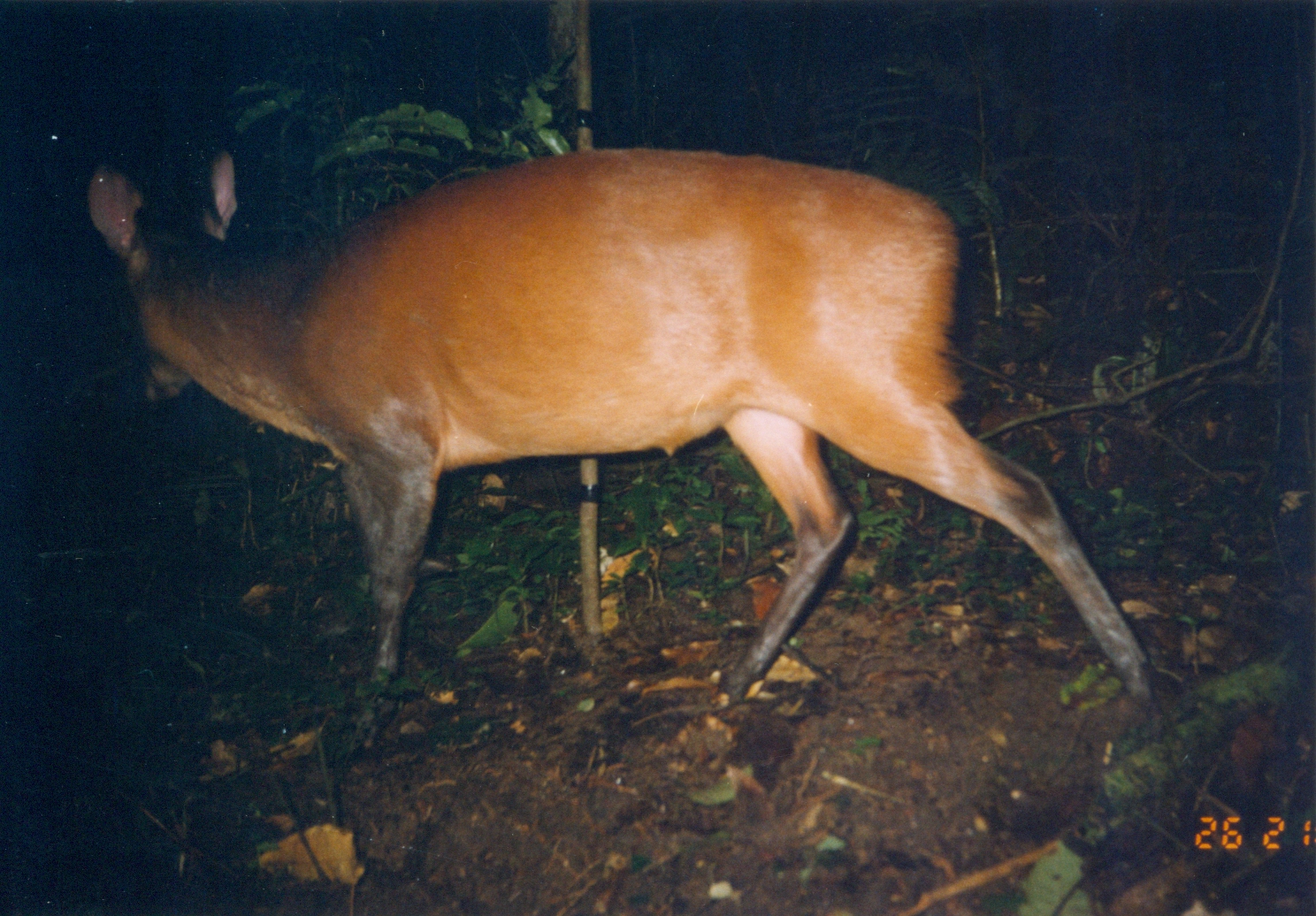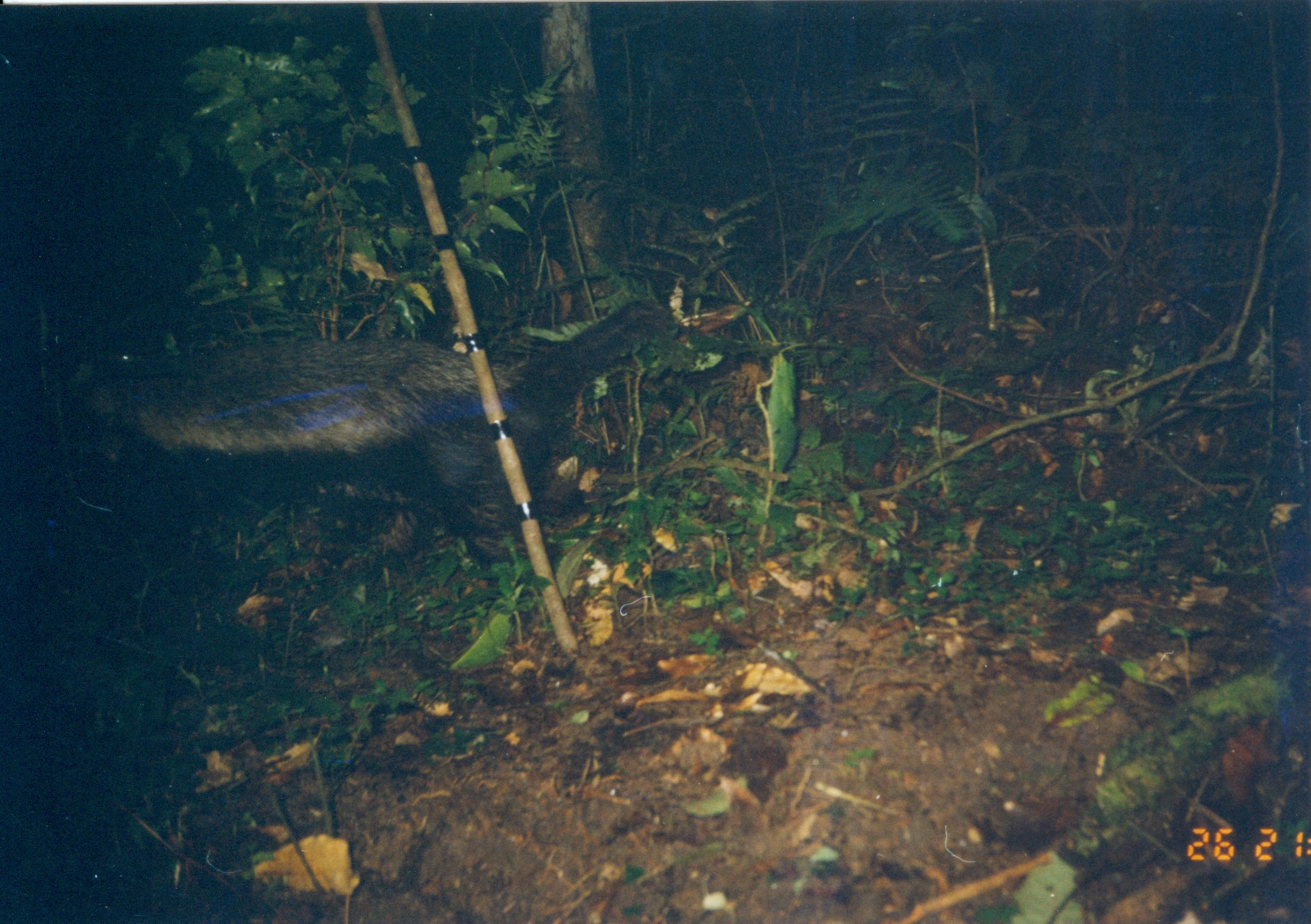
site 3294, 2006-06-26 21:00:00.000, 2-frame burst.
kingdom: Animalia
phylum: Chordata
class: Mammalia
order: Artiodactyla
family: Bovidae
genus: Cephalophus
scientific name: Cephalophus harveyi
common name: harvey's duiker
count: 1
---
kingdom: Animalia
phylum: Chordata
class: Mammalia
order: Carnivora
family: Mustelidae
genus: Mellivora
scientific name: Mellivora capensis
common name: honey badger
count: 1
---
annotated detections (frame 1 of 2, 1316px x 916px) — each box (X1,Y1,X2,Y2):
cephalophus harveyi: (85,139,1166,727)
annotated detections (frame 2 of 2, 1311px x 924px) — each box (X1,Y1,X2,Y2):
mellivora capensis: (37,292,673,609)